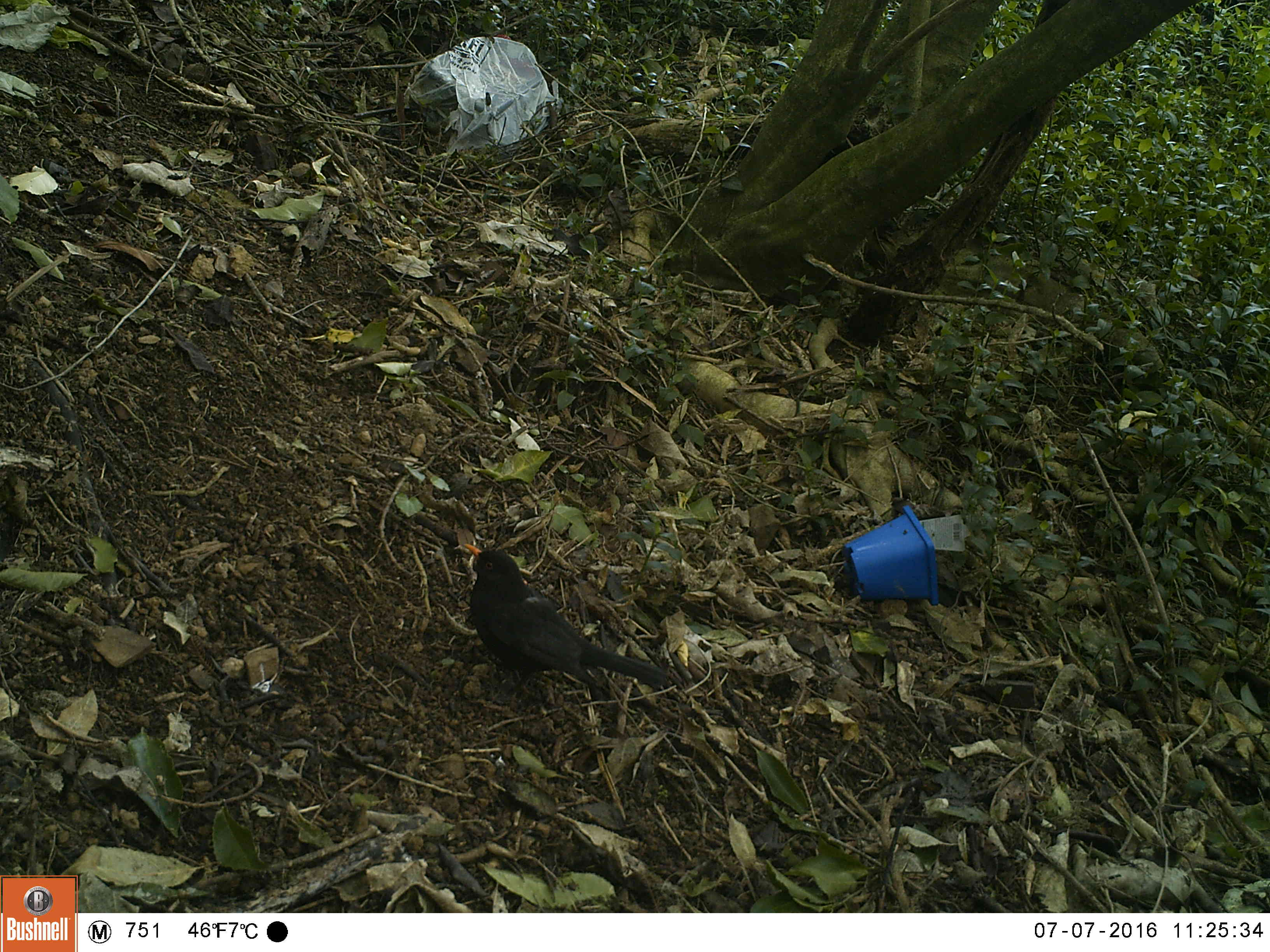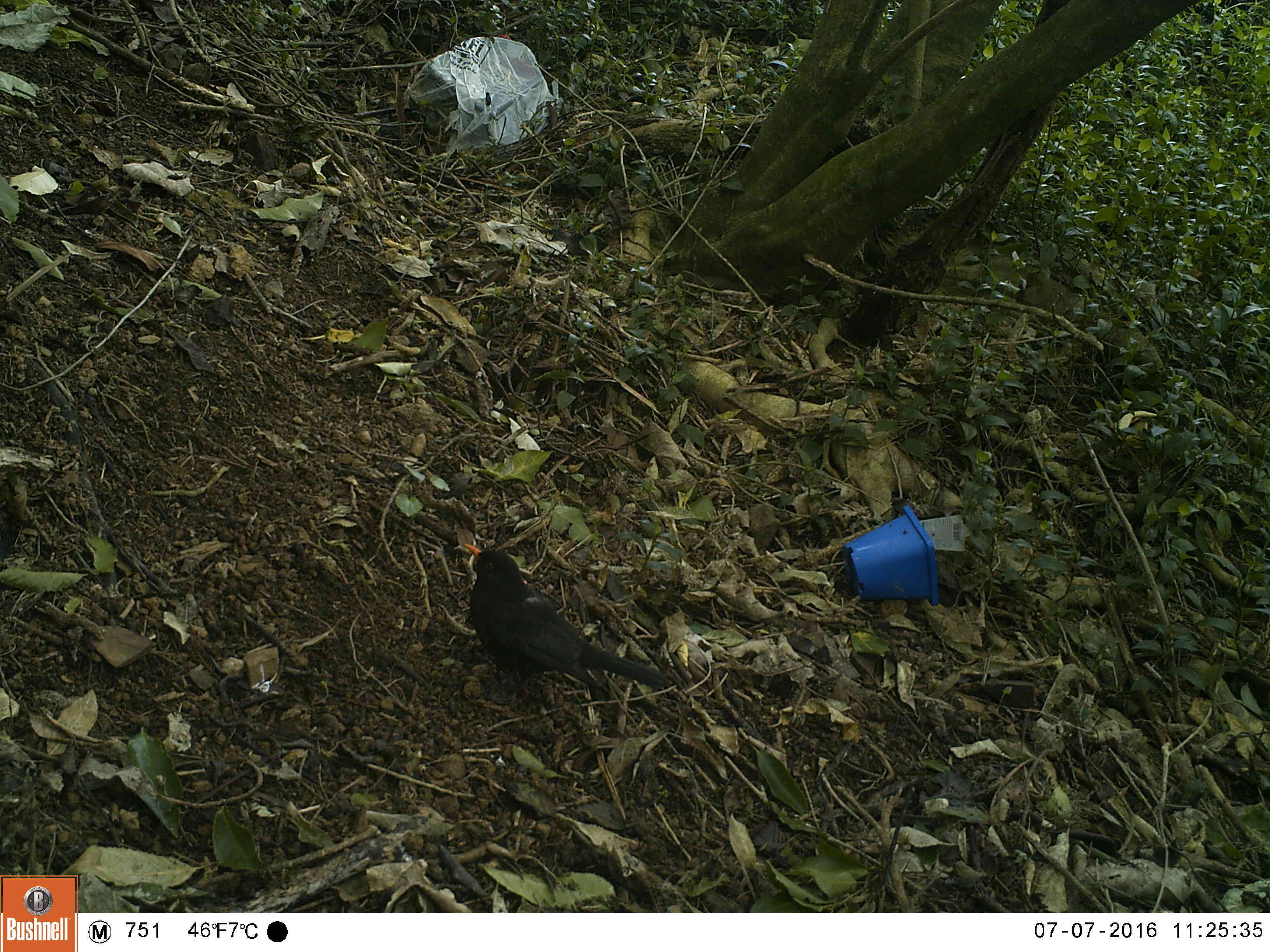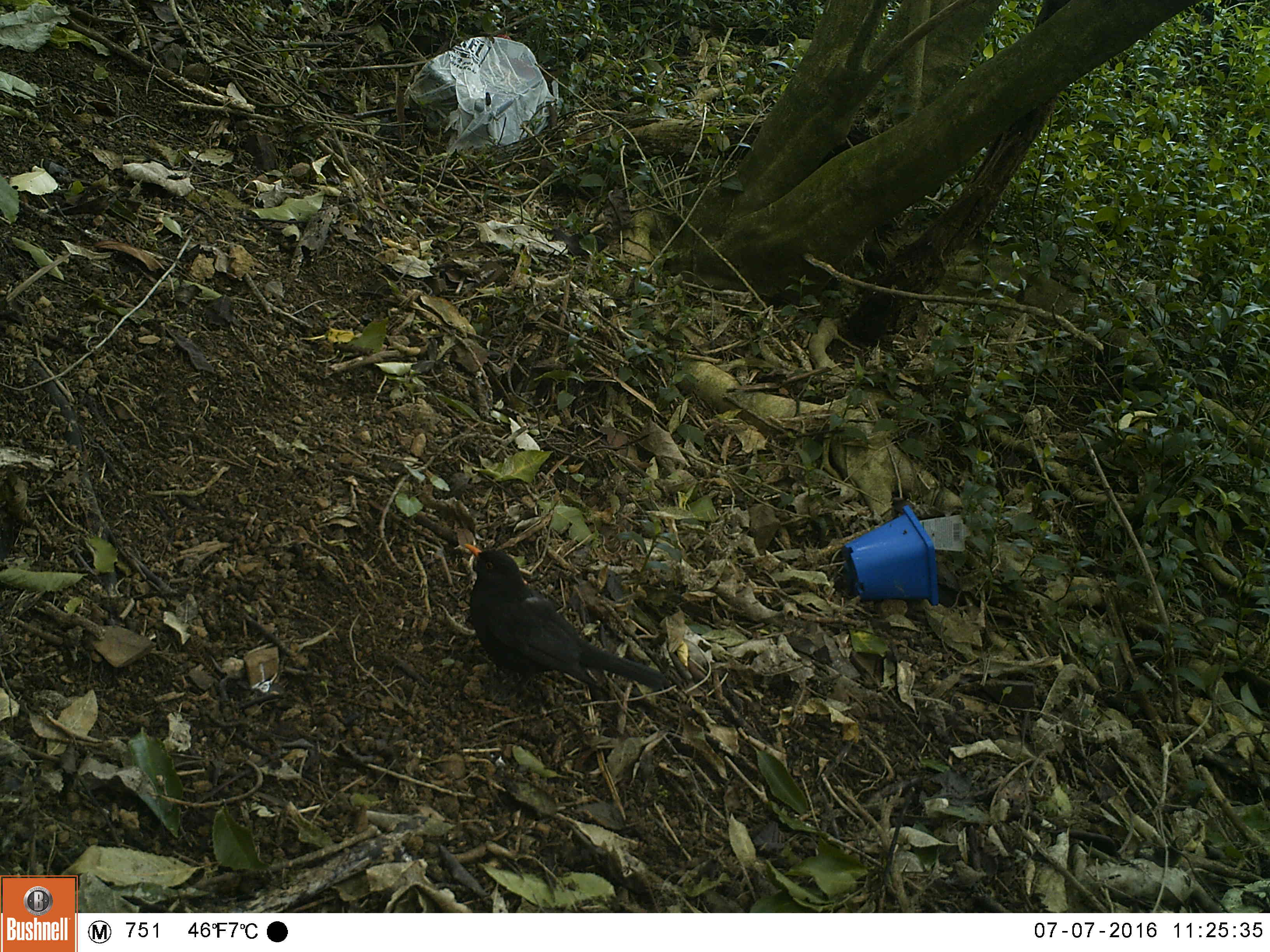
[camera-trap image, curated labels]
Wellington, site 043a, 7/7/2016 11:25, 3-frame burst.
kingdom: Animalia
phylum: Chordata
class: Aves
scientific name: Aves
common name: bird